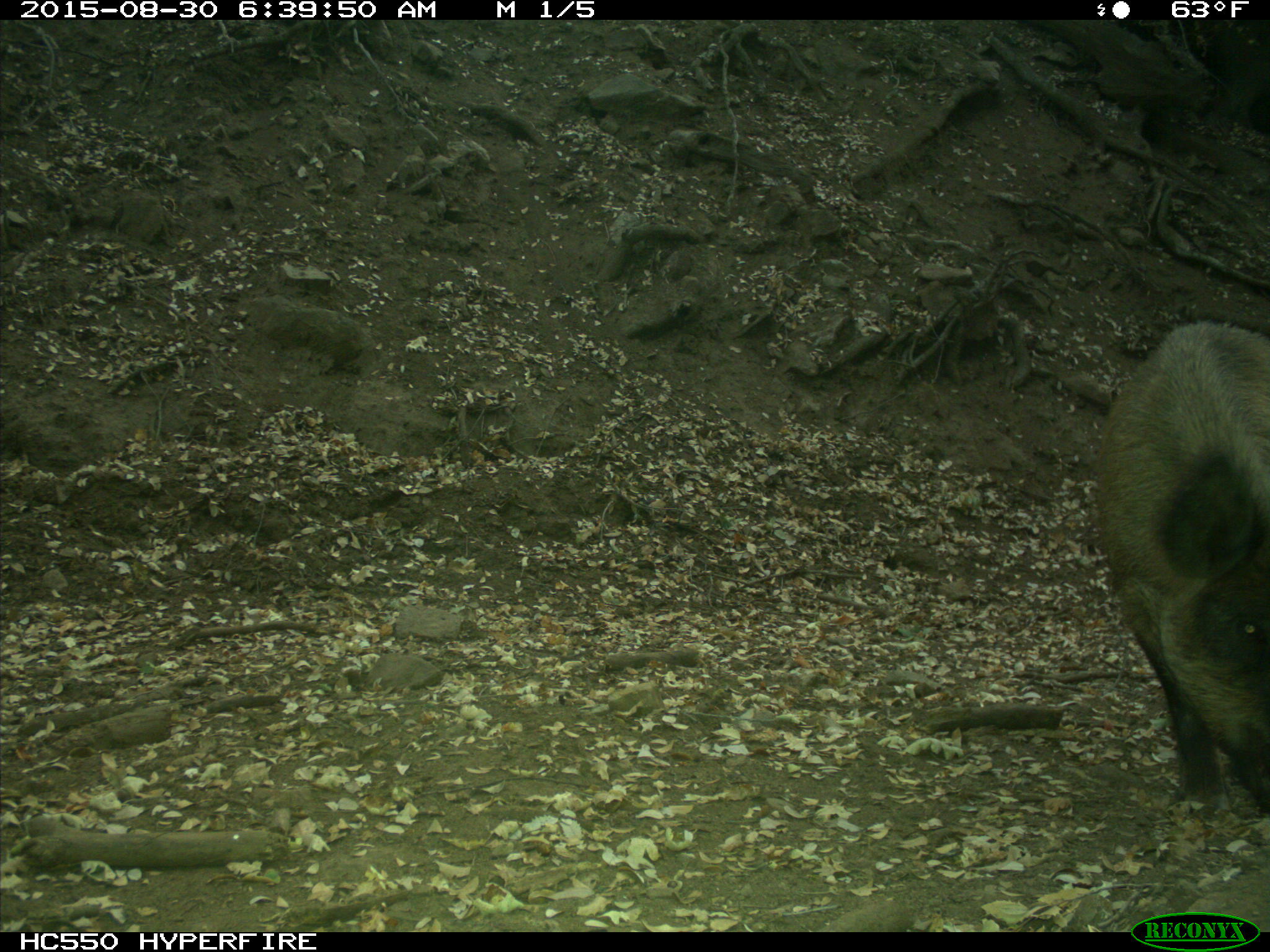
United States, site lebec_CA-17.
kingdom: Animalia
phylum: Chordata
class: Mammalia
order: Artiodactyla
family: Suidae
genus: Sus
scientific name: Sus scrofa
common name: wild boar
Sus scrofa (wild boar).